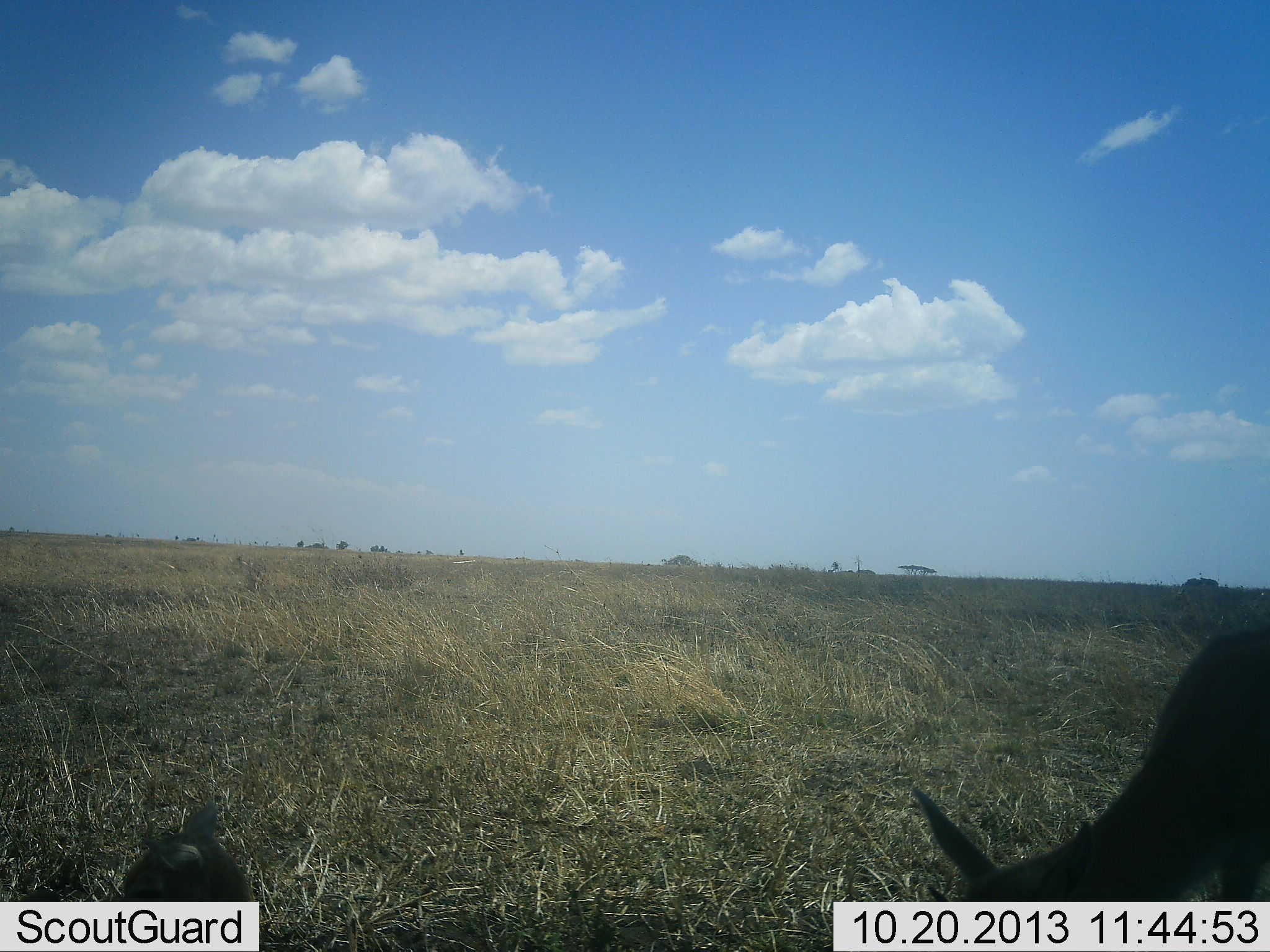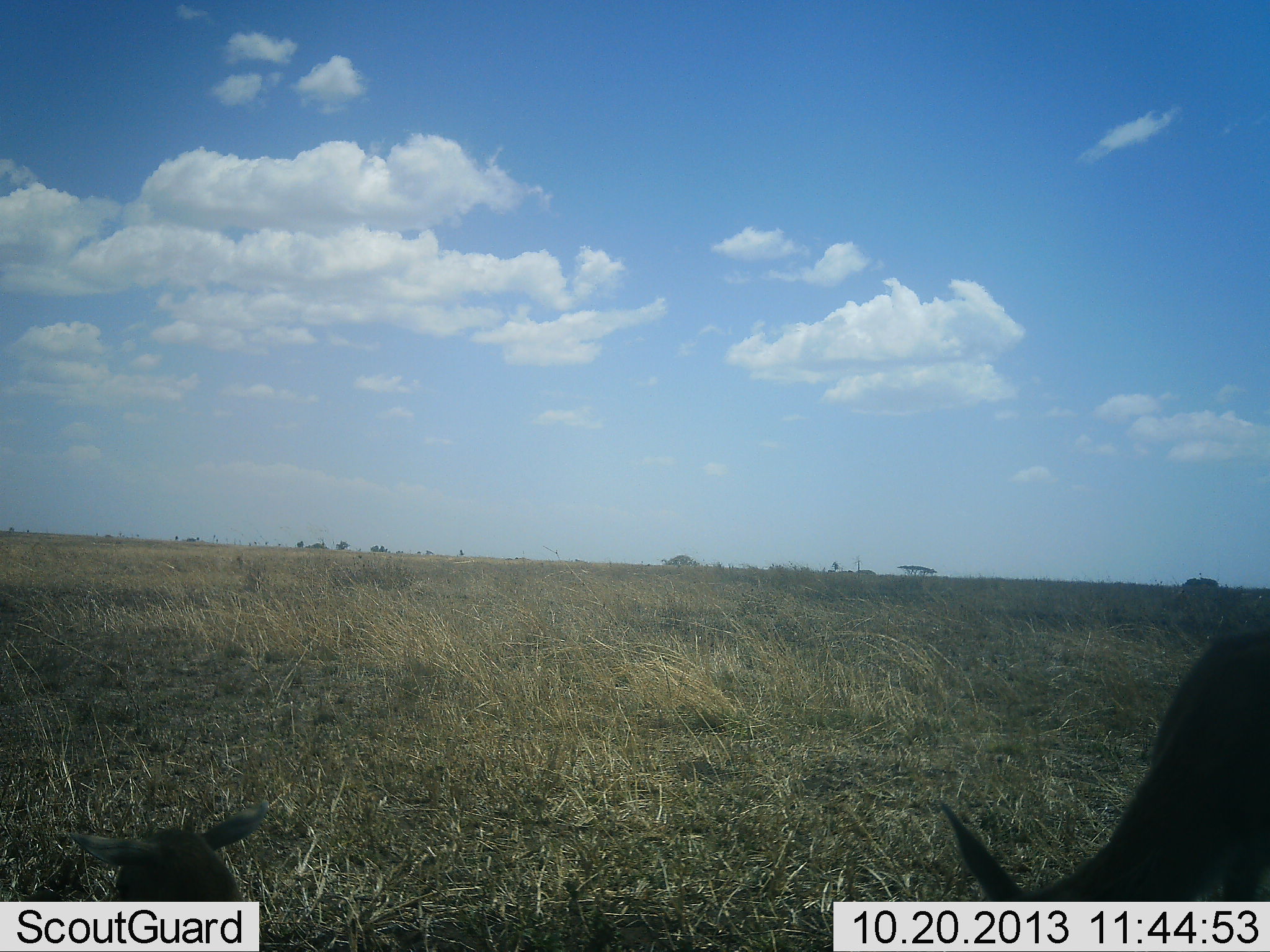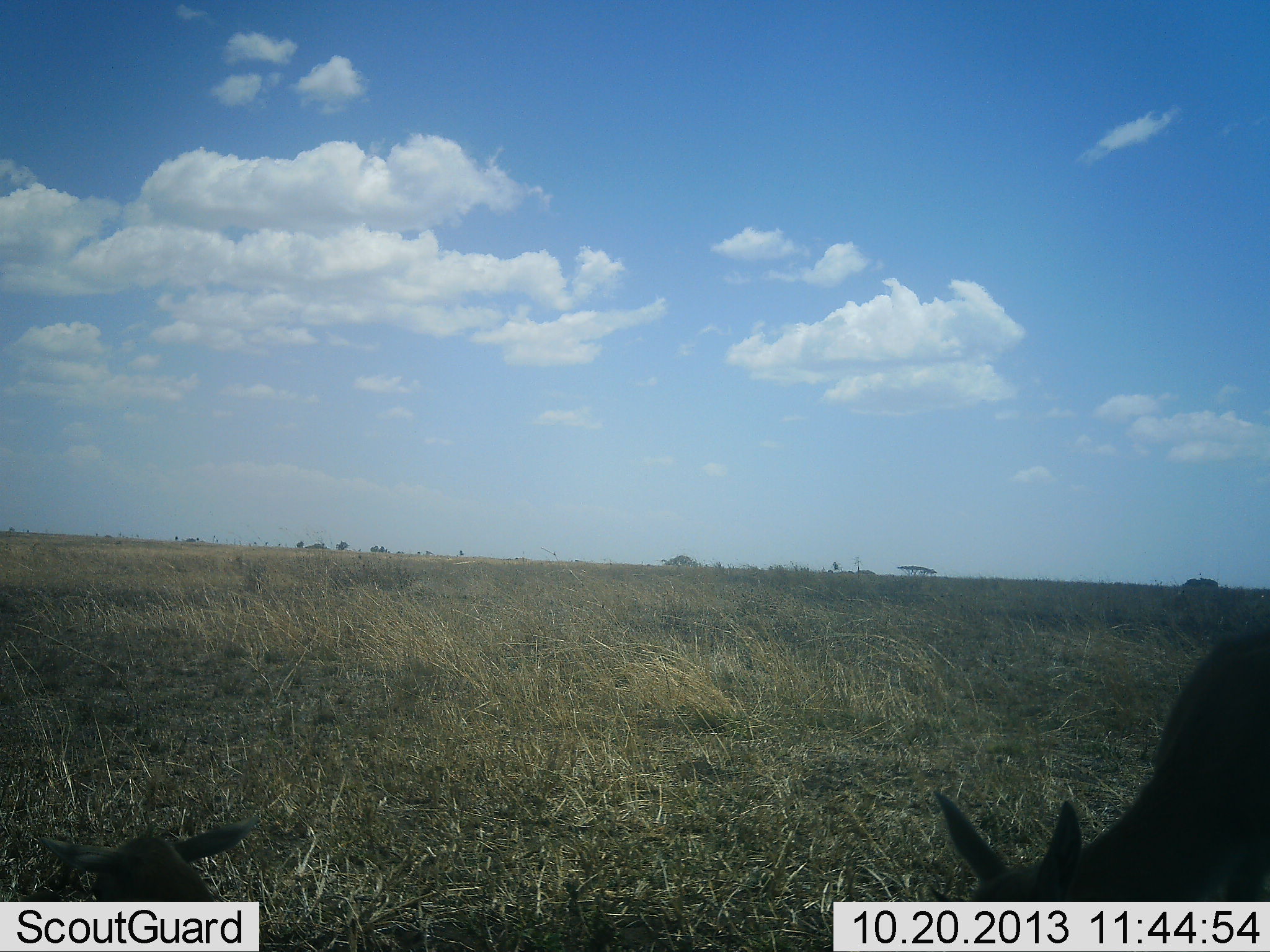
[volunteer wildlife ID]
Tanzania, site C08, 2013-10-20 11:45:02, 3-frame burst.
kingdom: Animalia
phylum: Chordata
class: Mammalia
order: Artiodactyla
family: Bovidae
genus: Eudorcas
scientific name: Eudorcas thomsonii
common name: thomson's gazelle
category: gazellethomsons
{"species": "gazellethomsons (thomson's gazelle) (Eudorcas thomsonii)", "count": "2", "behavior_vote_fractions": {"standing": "38%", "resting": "62%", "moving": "12%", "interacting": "0%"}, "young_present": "62%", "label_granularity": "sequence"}